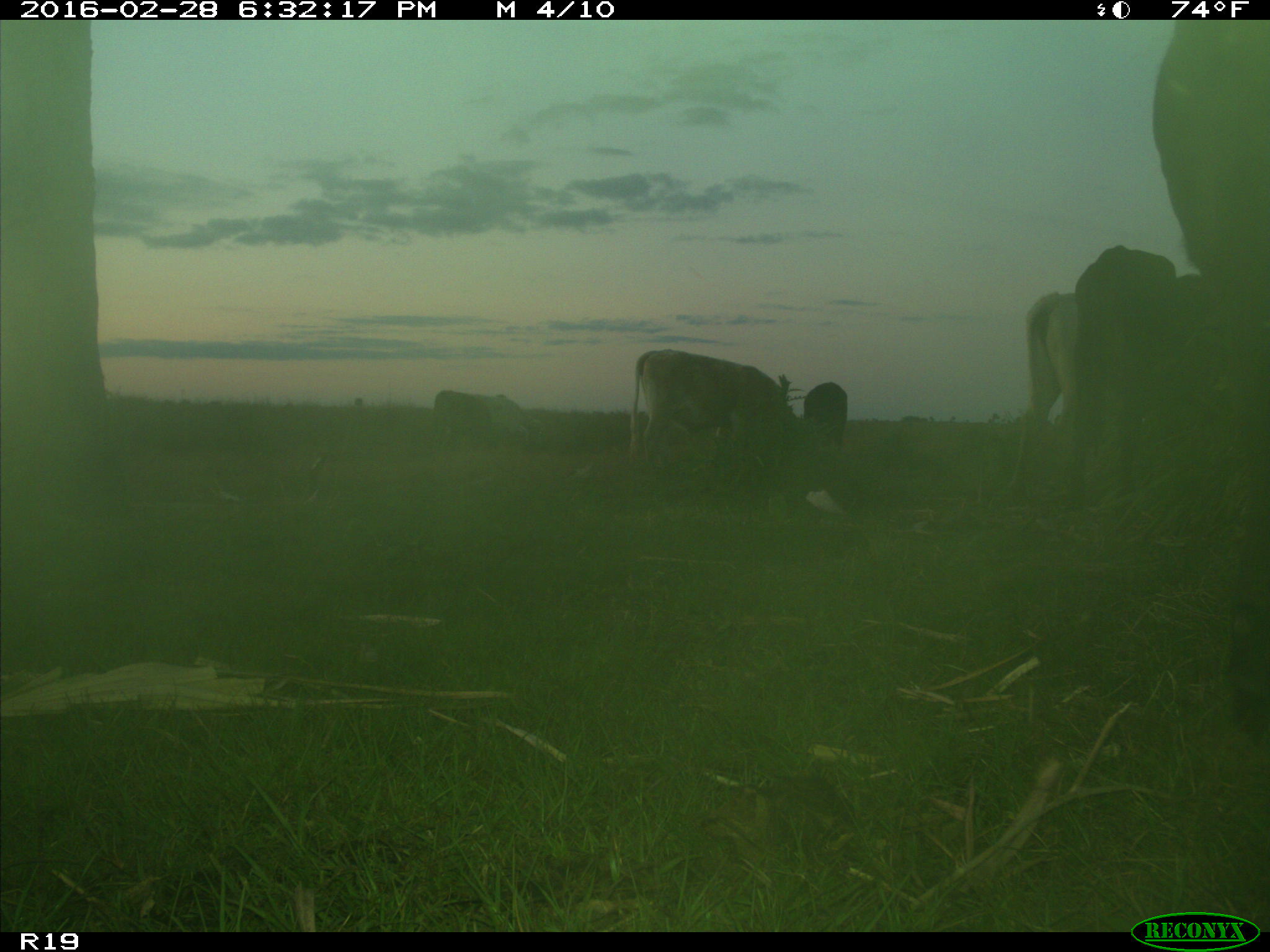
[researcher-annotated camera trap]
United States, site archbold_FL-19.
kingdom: Animalia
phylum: Chordata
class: Mammalia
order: Artiodactyla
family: Bovidae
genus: Bos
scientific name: Bos taurus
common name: domestic cow